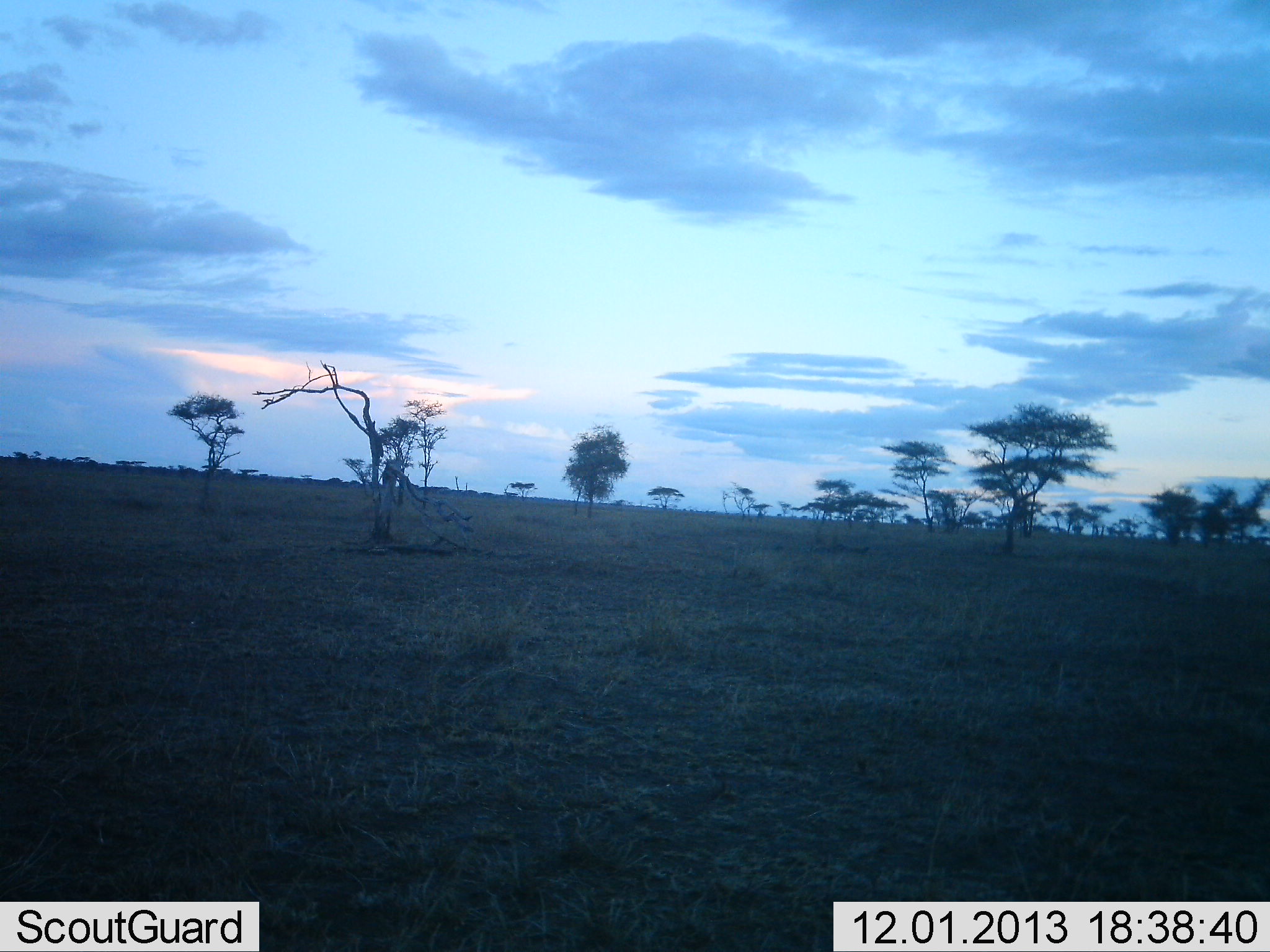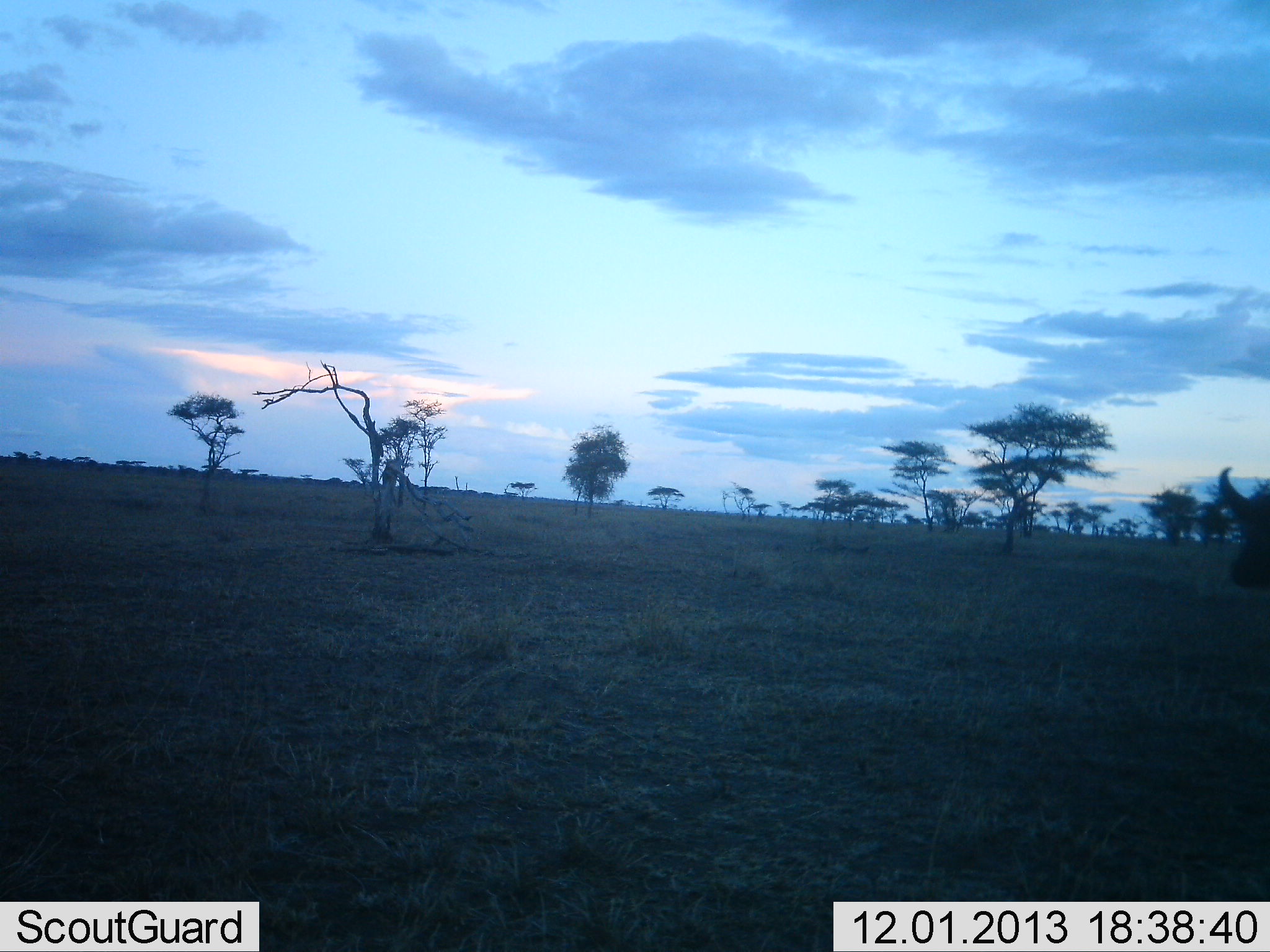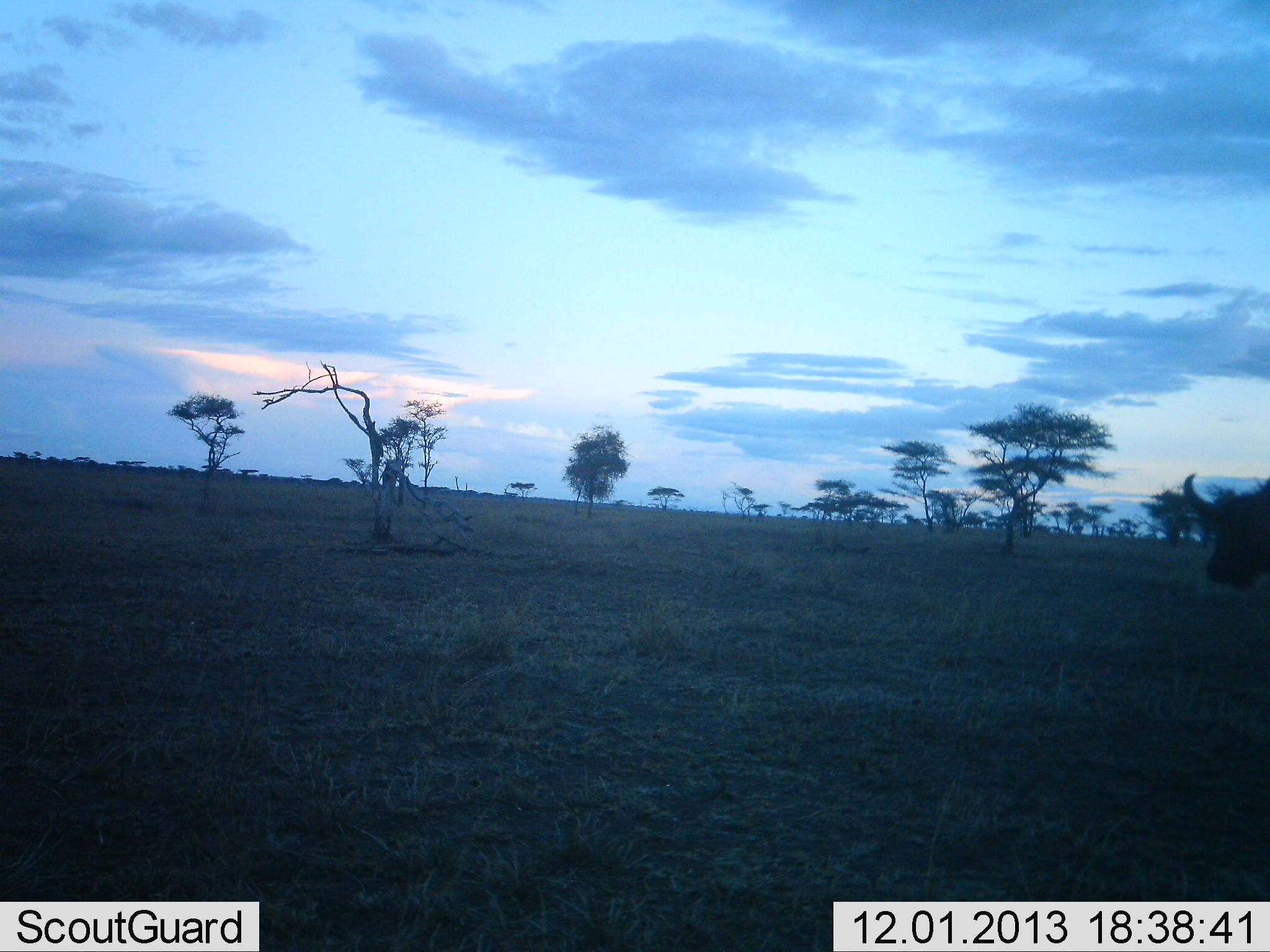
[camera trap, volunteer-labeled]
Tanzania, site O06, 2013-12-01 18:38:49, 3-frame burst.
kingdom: Animalia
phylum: Chordata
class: Mammalia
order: Artiodactyla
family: Bovidae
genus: Syncerus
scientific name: Syncerus caffer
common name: cape buffalo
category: buffalo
Buffalo (cape buffalo) (Syncerus caffer), count 1. Behavior (volunteer vote fractions): standing 9%, resting 0%, moving 91%, interacting 0%. Young present (vote fraction): 0%. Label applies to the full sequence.